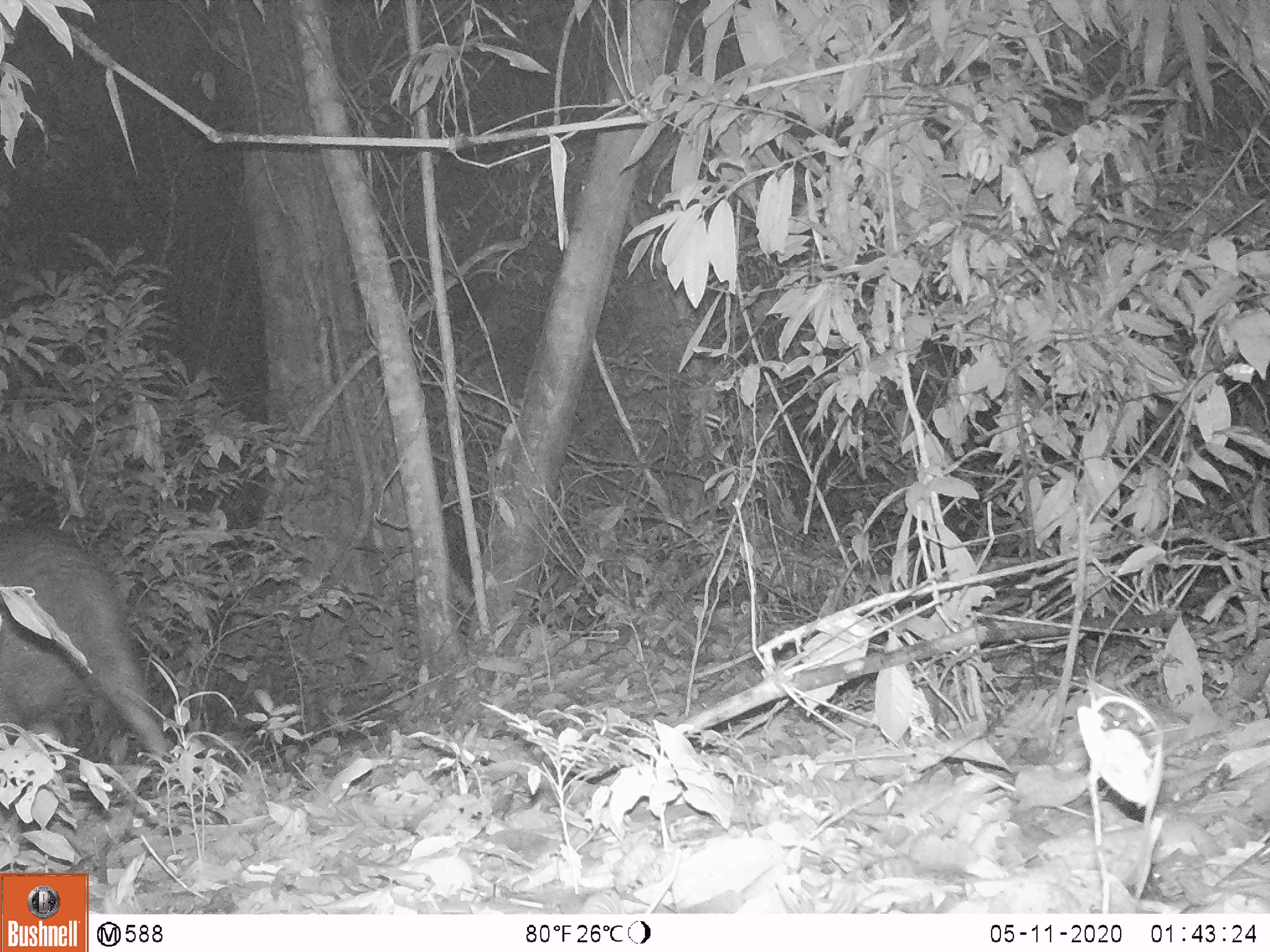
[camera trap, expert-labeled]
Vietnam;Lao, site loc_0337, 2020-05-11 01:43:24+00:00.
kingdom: Animalia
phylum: Chordata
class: Mammalia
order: Artiodactyla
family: Suidae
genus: Sus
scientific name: Sus scrofa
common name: eurasian wild pig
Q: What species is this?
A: Eurasian wild pig (Sus scrofa).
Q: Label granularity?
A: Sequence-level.